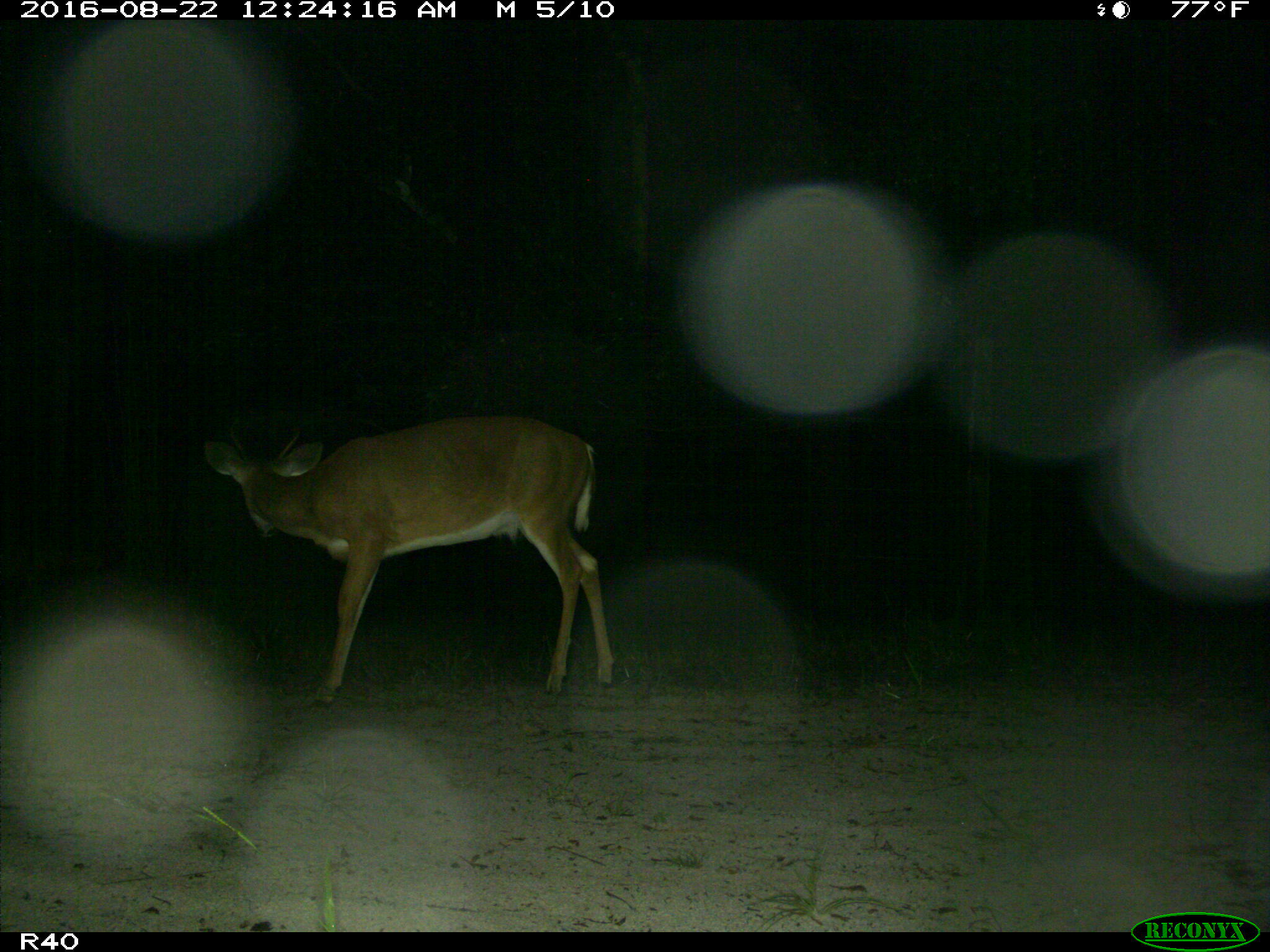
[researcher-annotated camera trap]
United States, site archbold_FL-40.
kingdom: Animalia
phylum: Chordata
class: Mammalia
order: Artiodactyla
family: Cervidae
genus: Odocoileus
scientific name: Odocoileus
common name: deer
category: unidentified deer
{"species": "unidentified deer (deer) (Odocoileus)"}